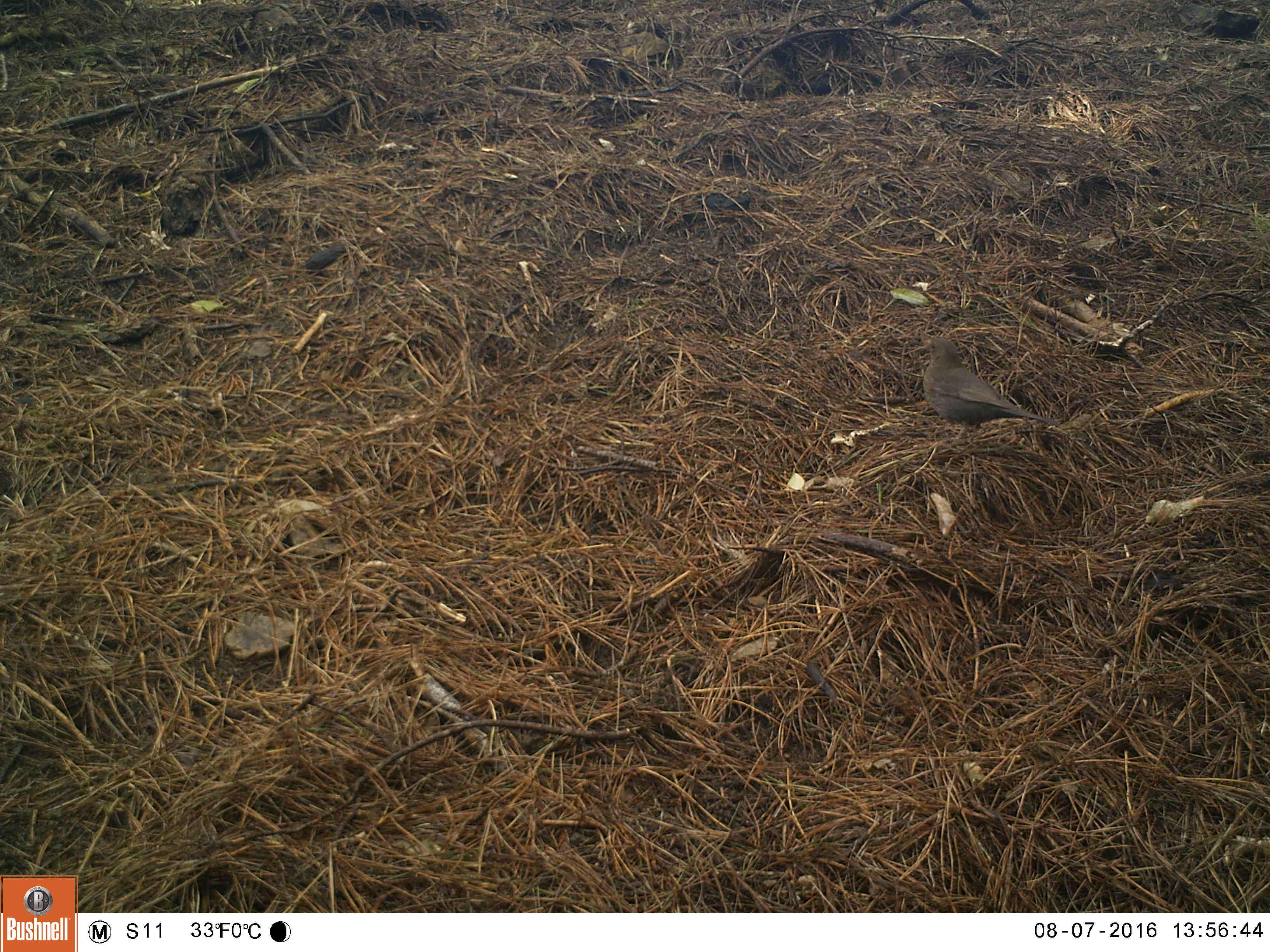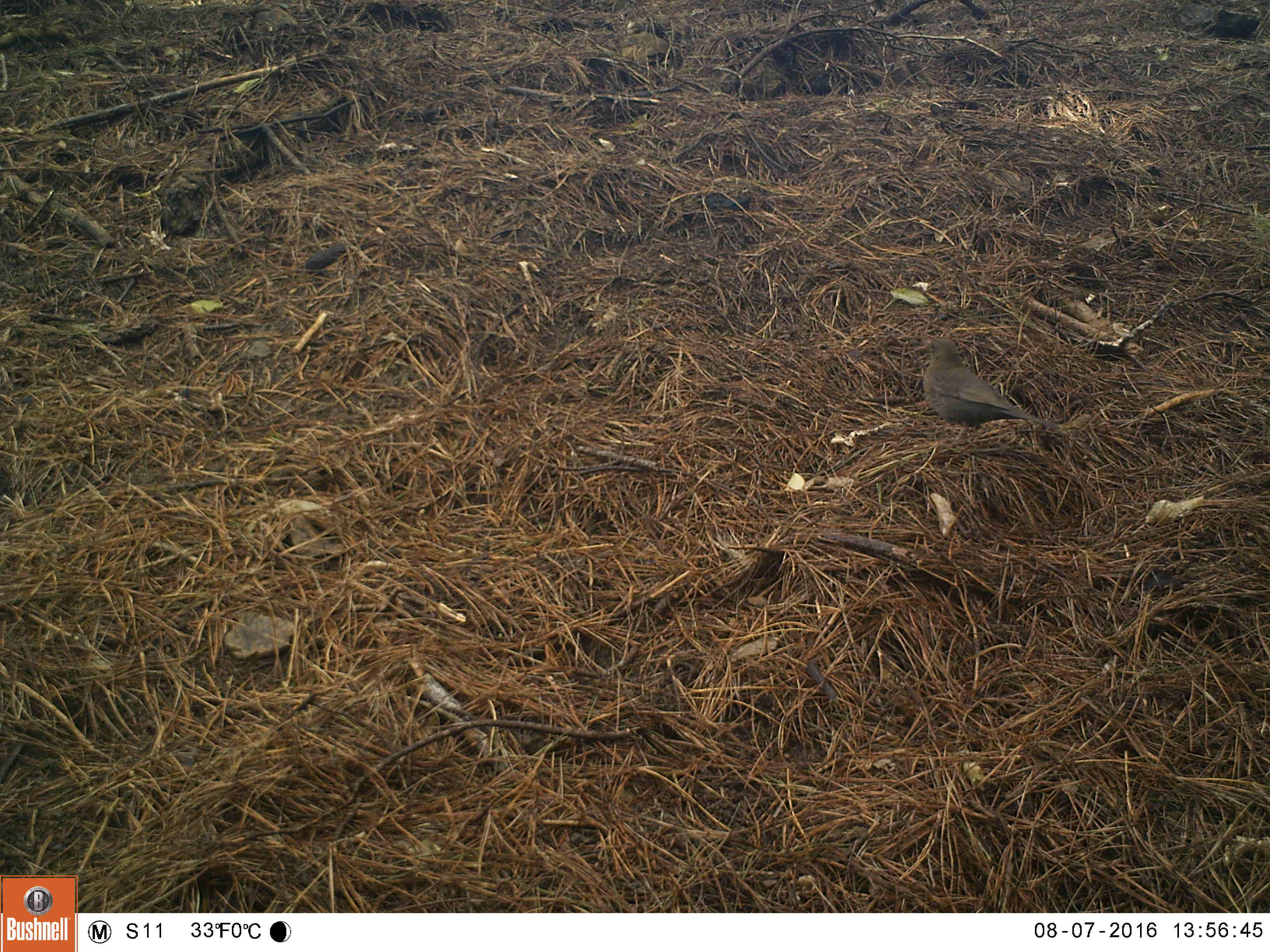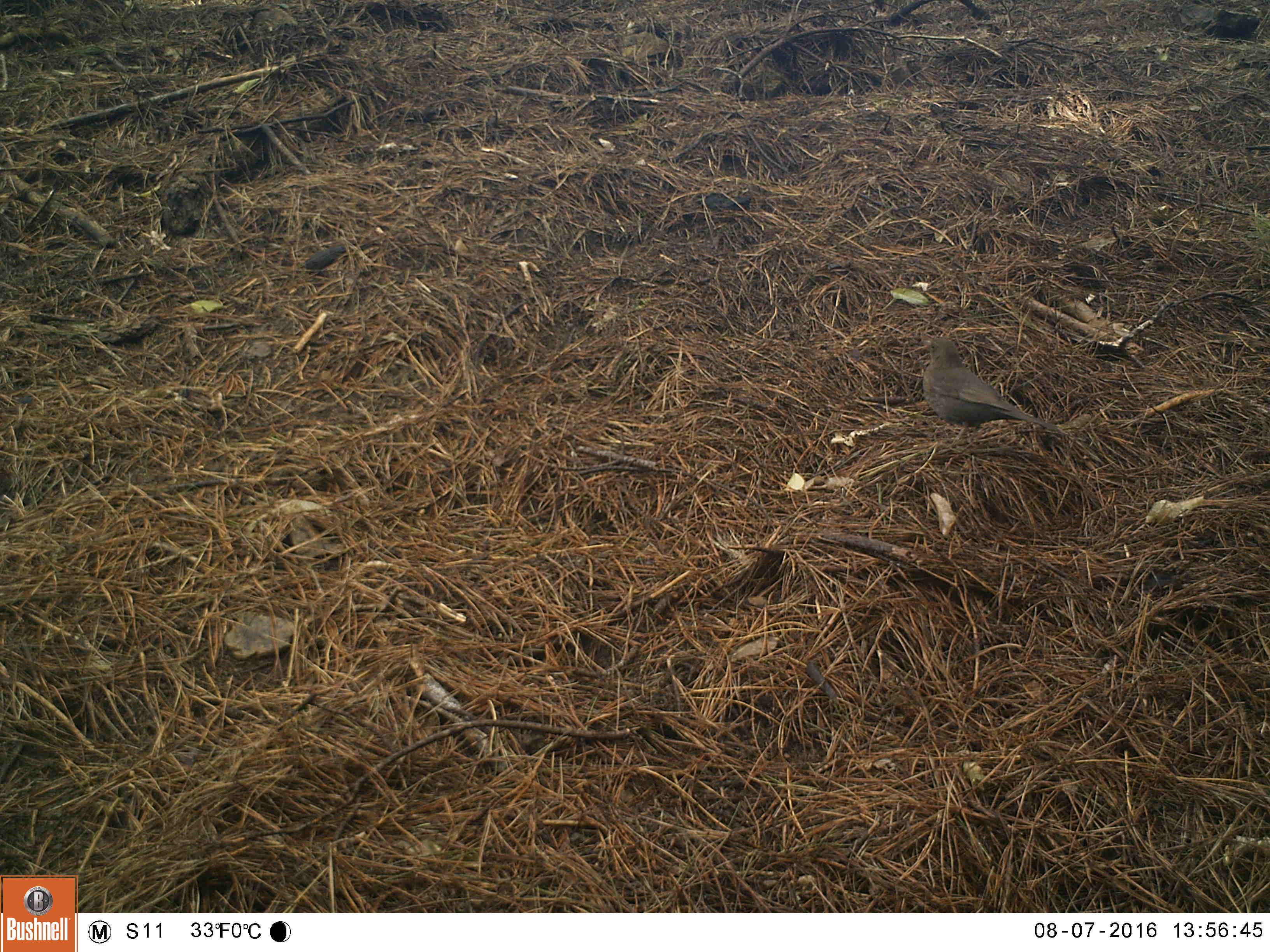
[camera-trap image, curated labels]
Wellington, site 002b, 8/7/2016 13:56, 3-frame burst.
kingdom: Animalia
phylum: Chordata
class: Aves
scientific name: Aves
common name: bird